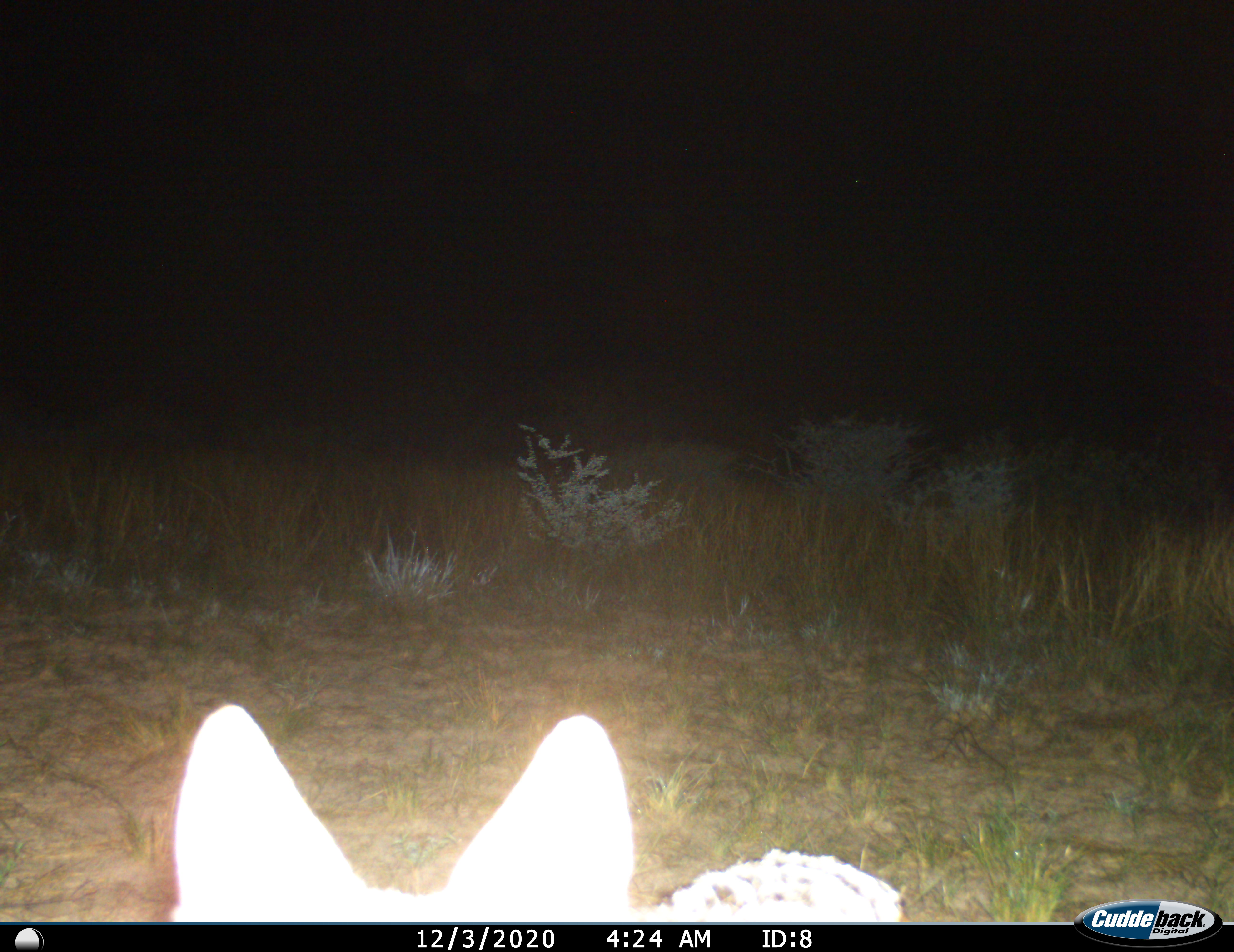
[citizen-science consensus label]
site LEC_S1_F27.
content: unidentified animal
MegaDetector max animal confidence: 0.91